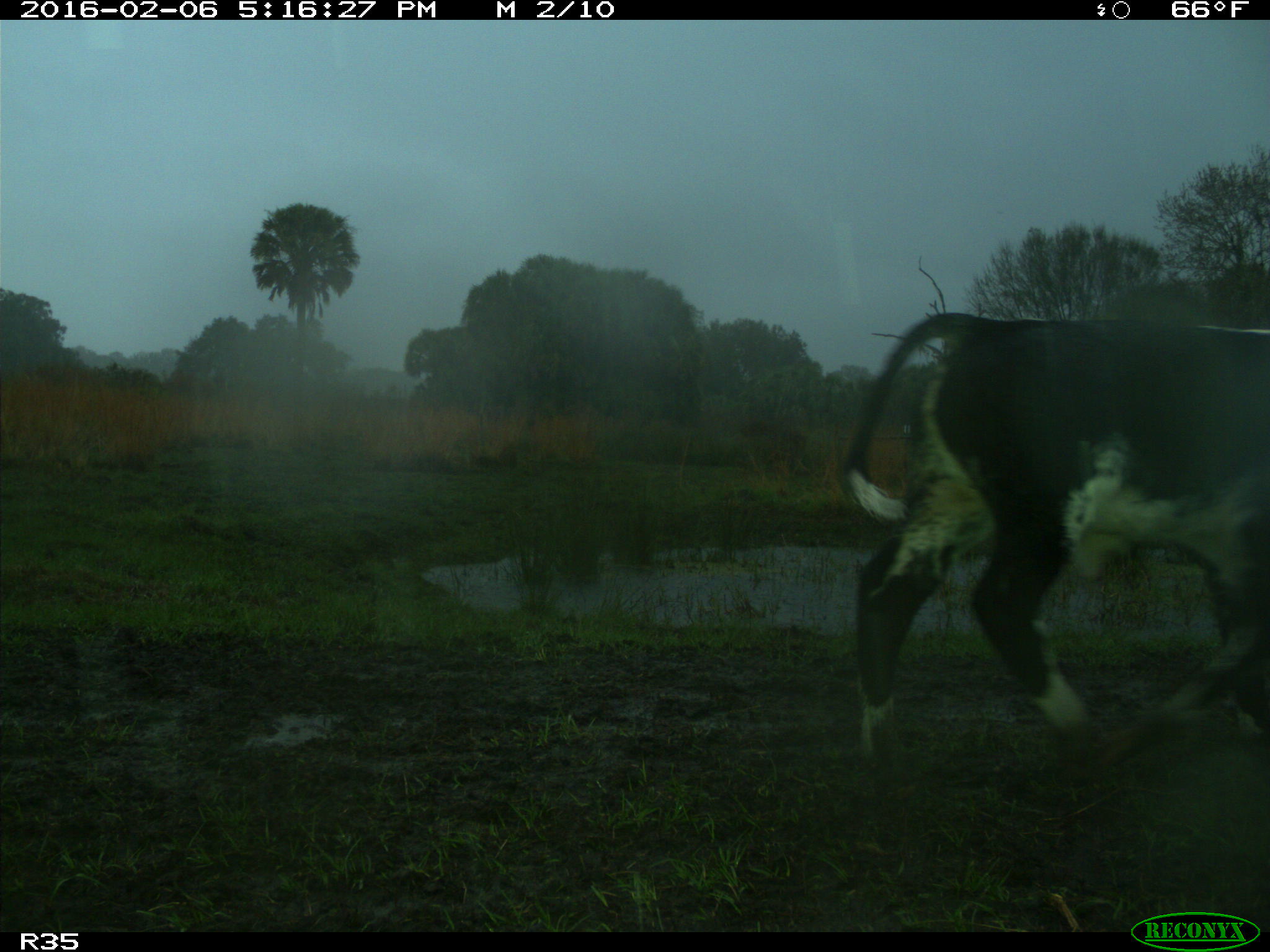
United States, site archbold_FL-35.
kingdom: Animalia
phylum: Chordata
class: Mammalia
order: Artiodactyla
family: Bovidae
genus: Bos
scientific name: Bos taurus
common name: domestic cow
Bos taurus (domestic cow).